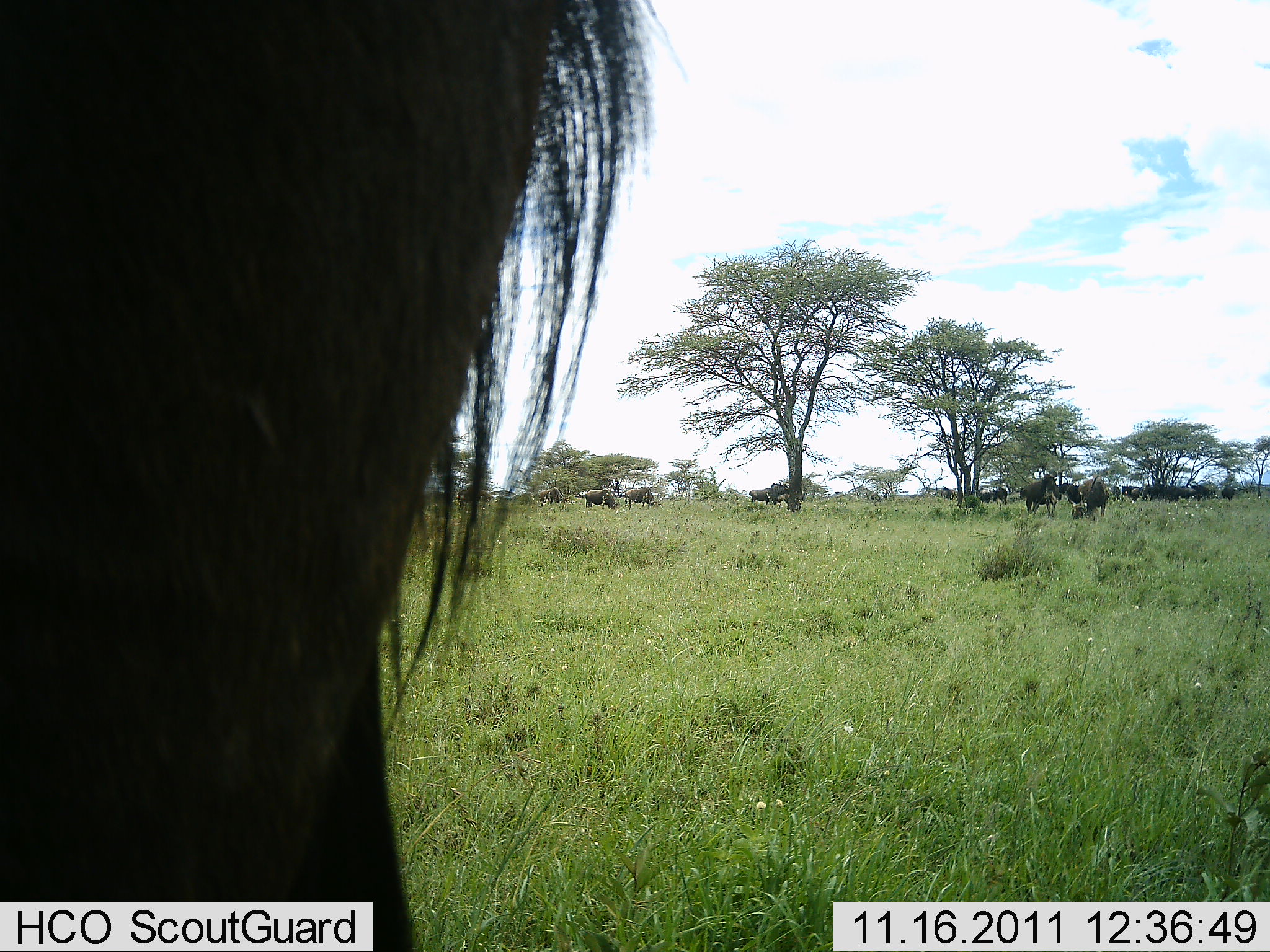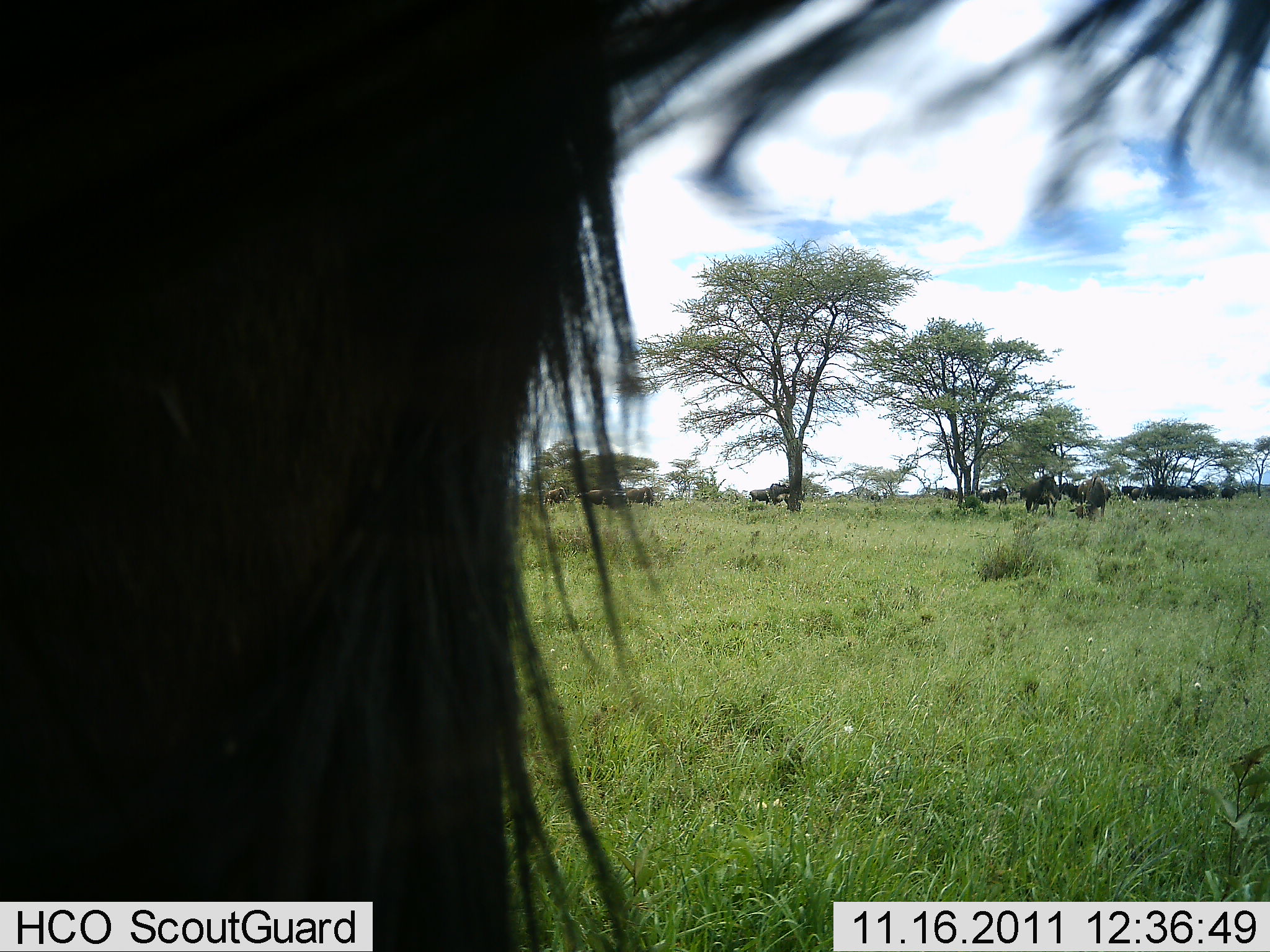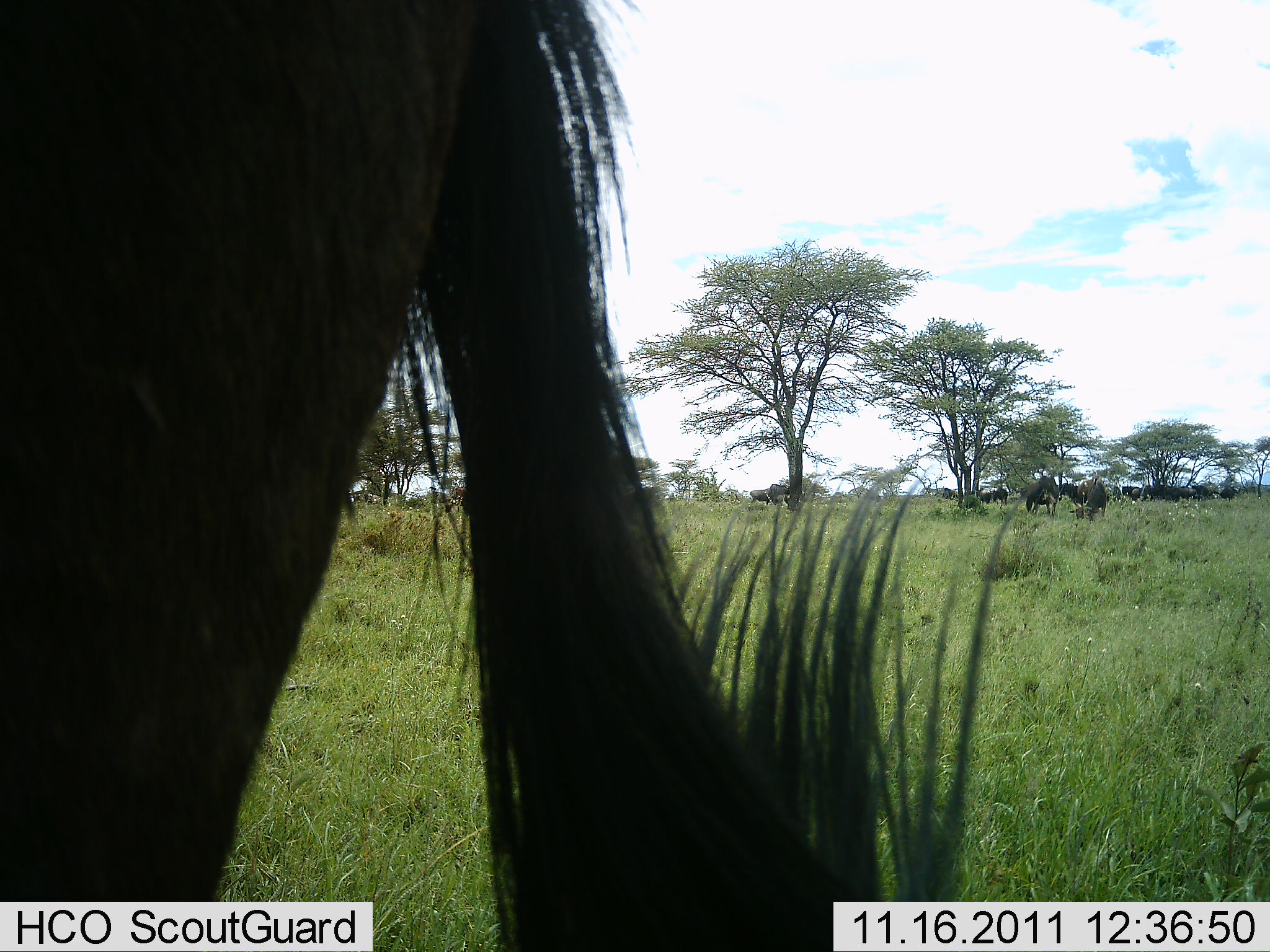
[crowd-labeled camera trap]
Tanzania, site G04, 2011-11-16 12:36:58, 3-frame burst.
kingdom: Animalia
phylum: Chordata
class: Mammalia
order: Artiodactyla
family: Bovidae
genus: Connochaetes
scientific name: Connochaetes taurinus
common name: blue wildebeest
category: wildebeest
Wildebeest (blue wildebeest) (Connochaetes taurinus), count 11-50. Behavior (volunteer vote fractions): standing 84%, resting 5%, moving 5%, interacting 5%. Young present (vote fraction): 0%. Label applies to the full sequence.